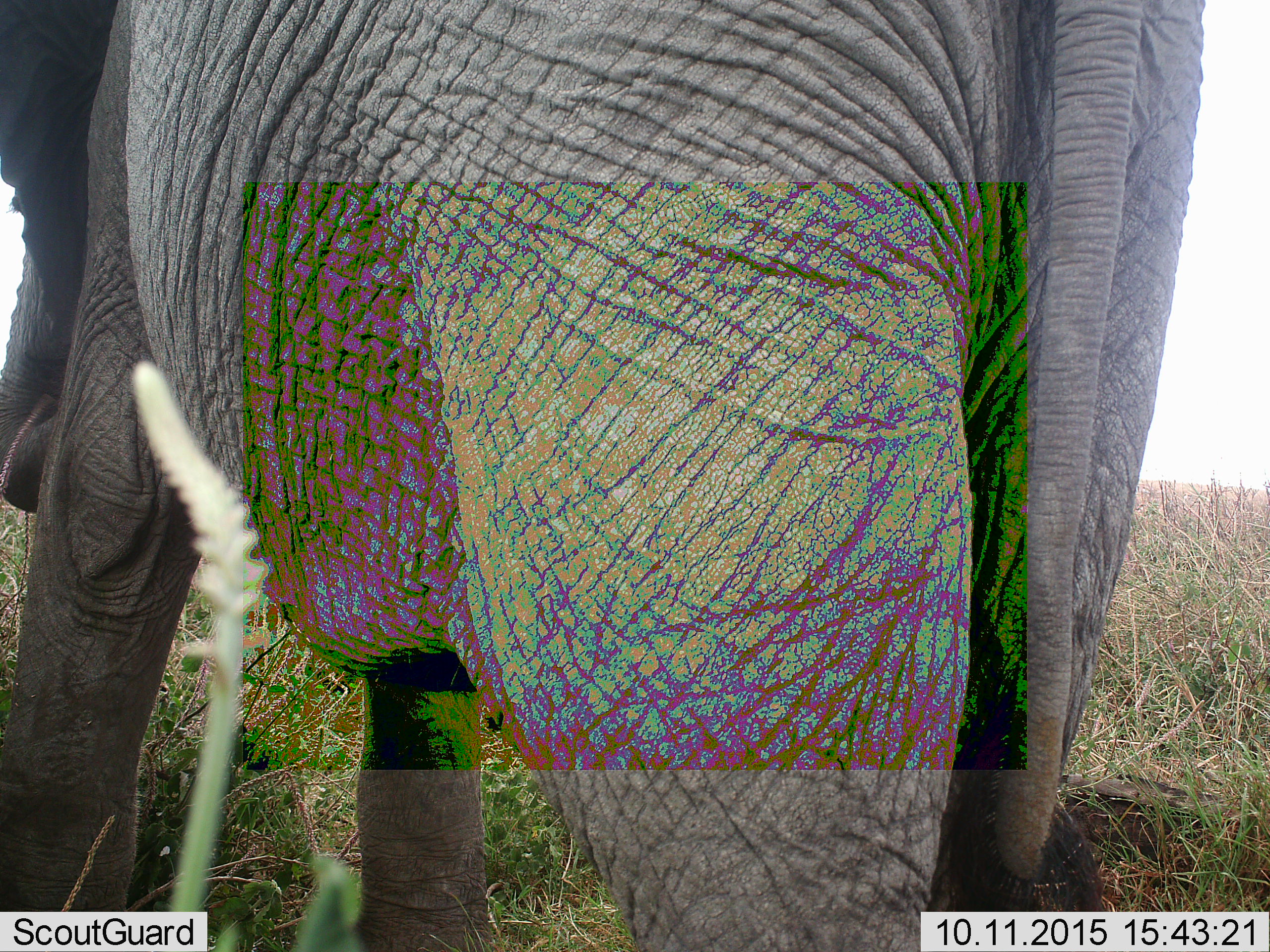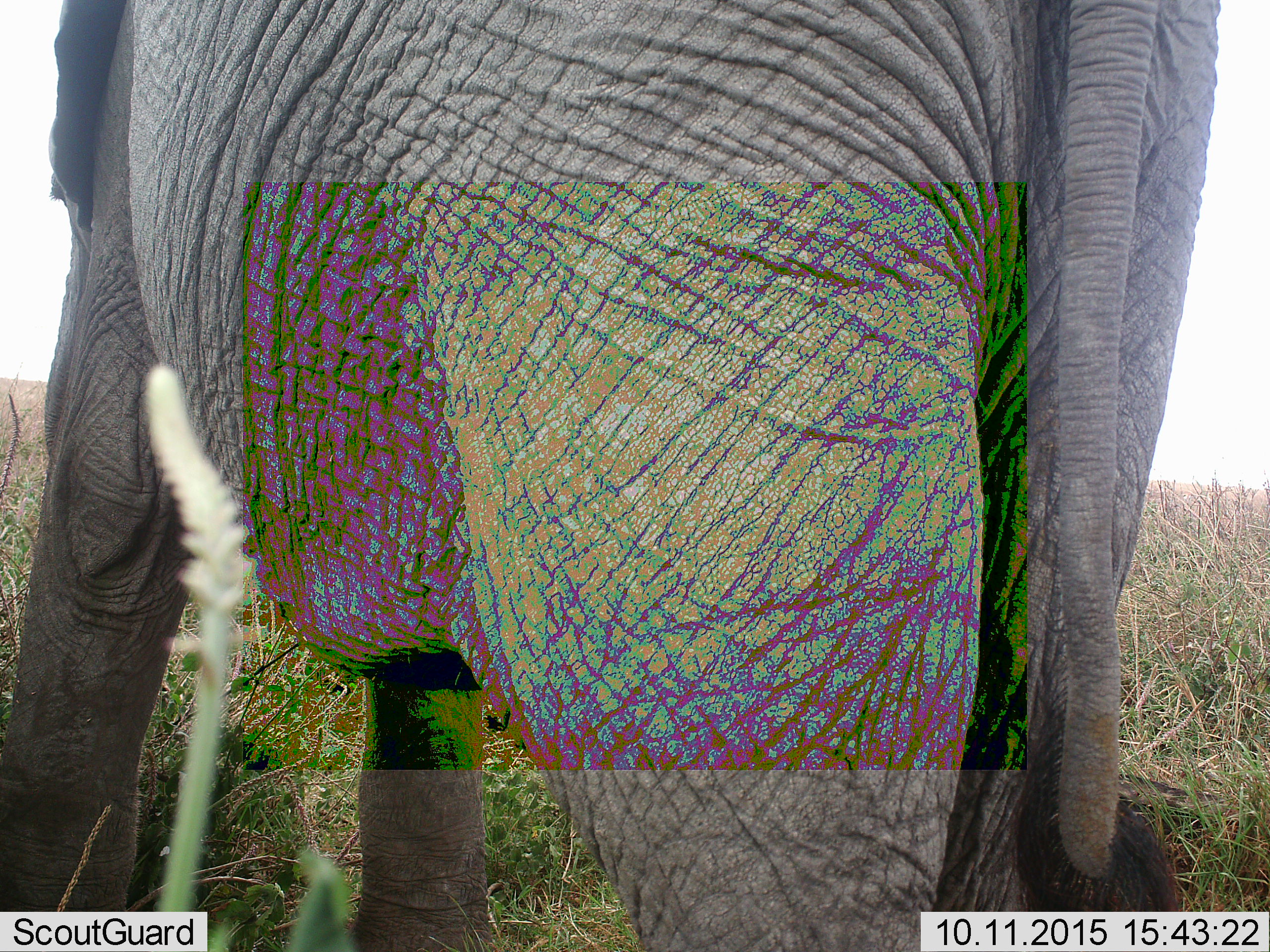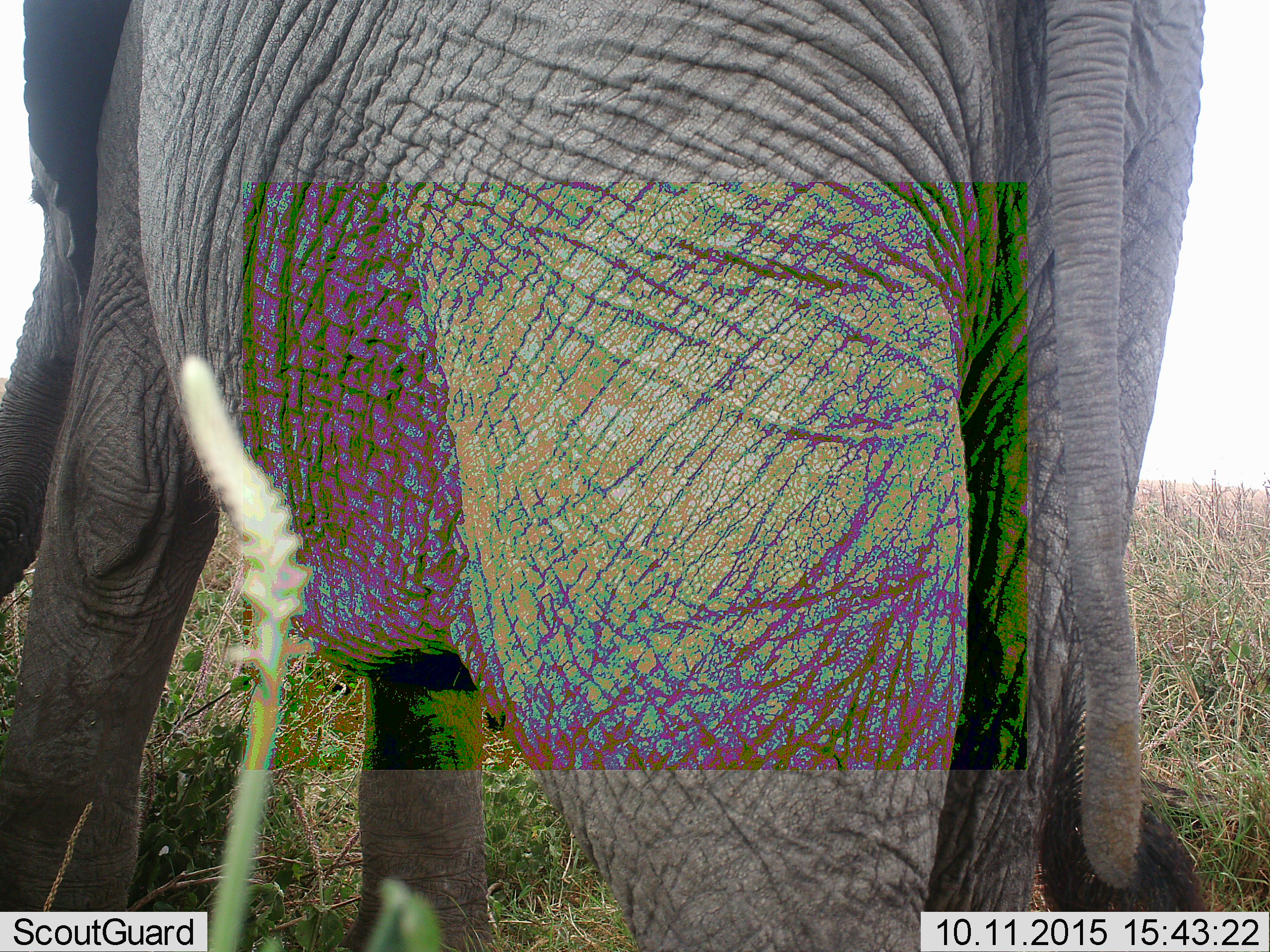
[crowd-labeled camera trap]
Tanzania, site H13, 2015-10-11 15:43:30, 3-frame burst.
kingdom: Animalia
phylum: Chordata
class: Mammalia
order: Proboscidea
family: Elephantidae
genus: Loxodonta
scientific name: Loxodonta africana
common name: african bush elephant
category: elephant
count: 1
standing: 100%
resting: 0%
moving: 0%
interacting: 0%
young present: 0%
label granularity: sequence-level